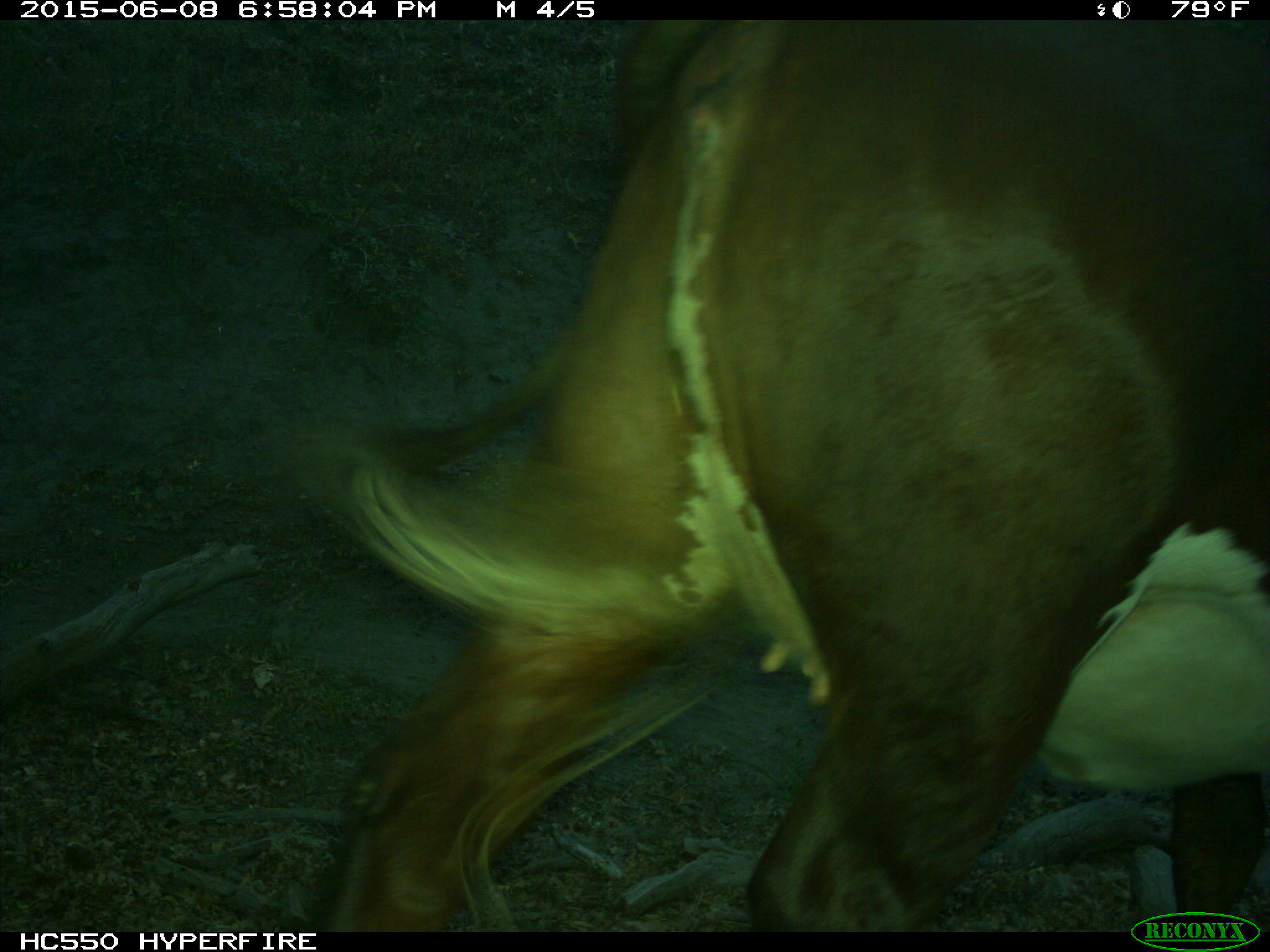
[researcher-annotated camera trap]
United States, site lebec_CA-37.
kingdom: Animalia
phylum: Chordata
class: Mammalia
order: Artiodactyla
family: Bovidae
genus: Bos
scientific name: Bos taurus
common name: domestic cow